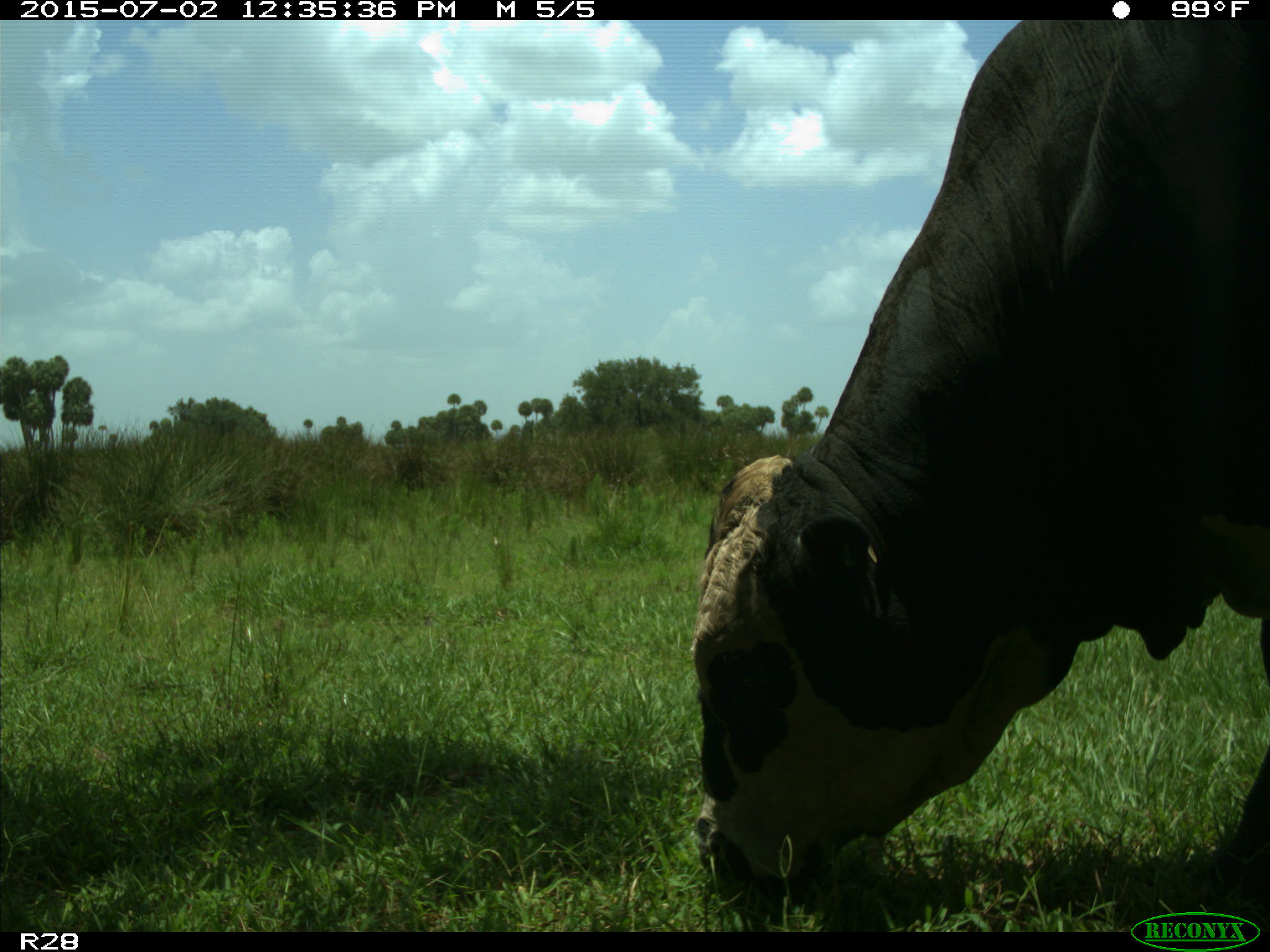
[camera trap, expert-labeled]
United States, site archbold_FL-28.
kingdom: Animalia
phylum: Chordata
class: Mammalia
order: Artiodactyla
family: Bovidae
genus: Bos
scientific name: Bos taurus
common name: domestic cow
Bos taurus (domestic cow).